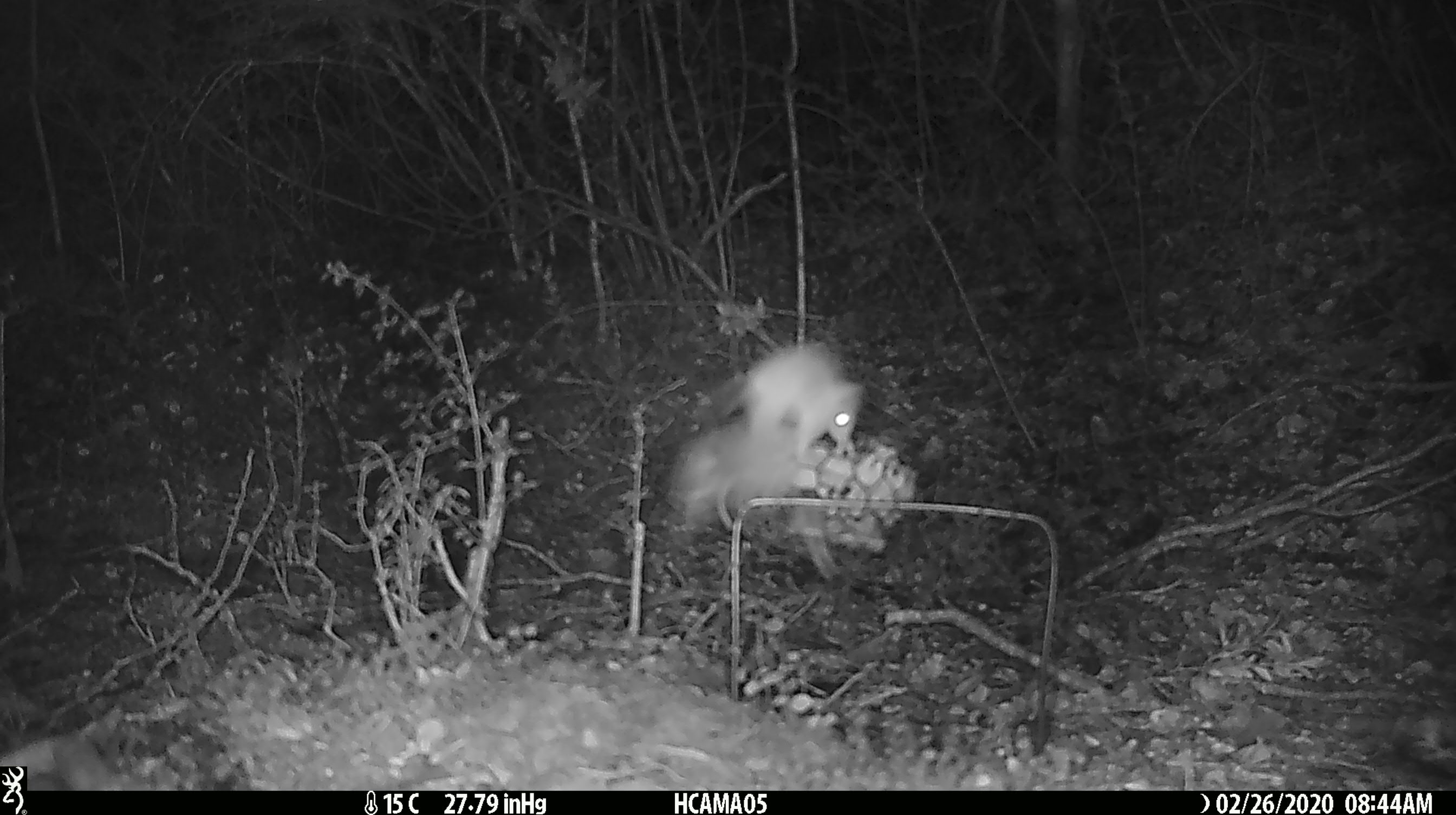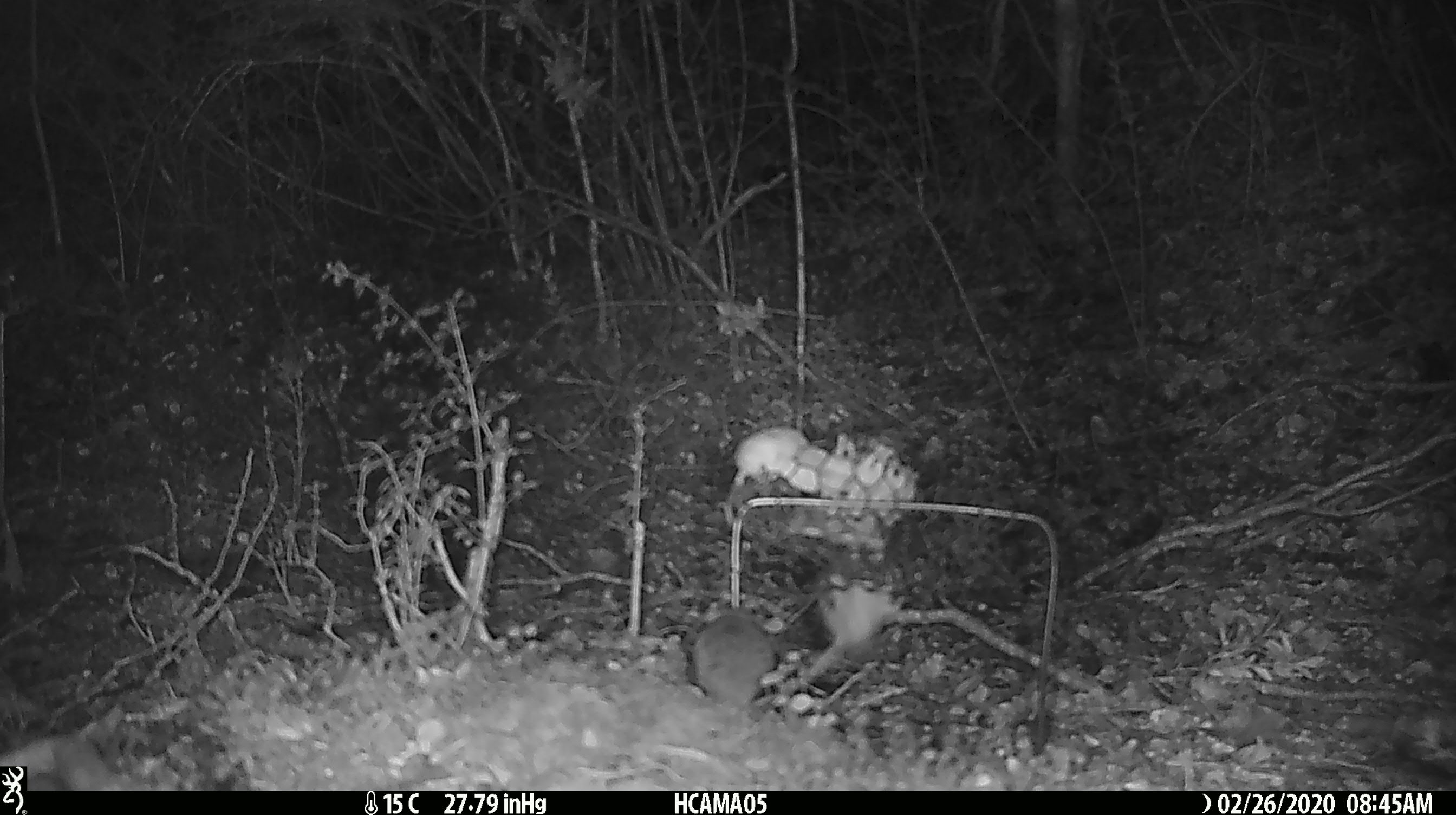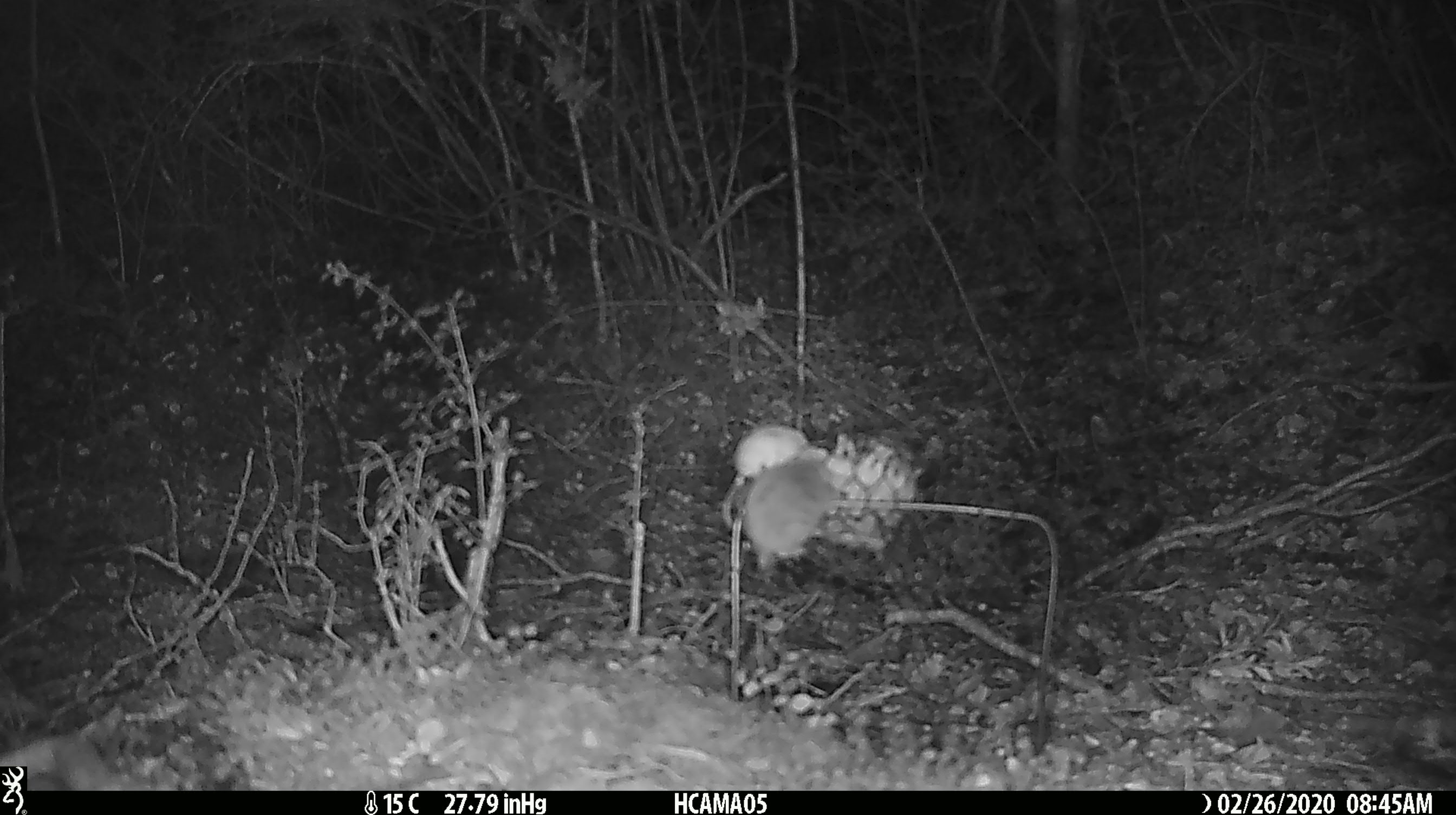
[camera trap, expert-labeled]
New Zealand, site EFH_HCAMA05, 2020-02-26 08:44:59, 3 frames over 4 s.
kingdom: Animalia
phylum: Chordata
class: Mammalia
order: Rodentia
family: Muridae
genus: Mus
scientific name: Mus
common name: mouse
Mouse (Mus).